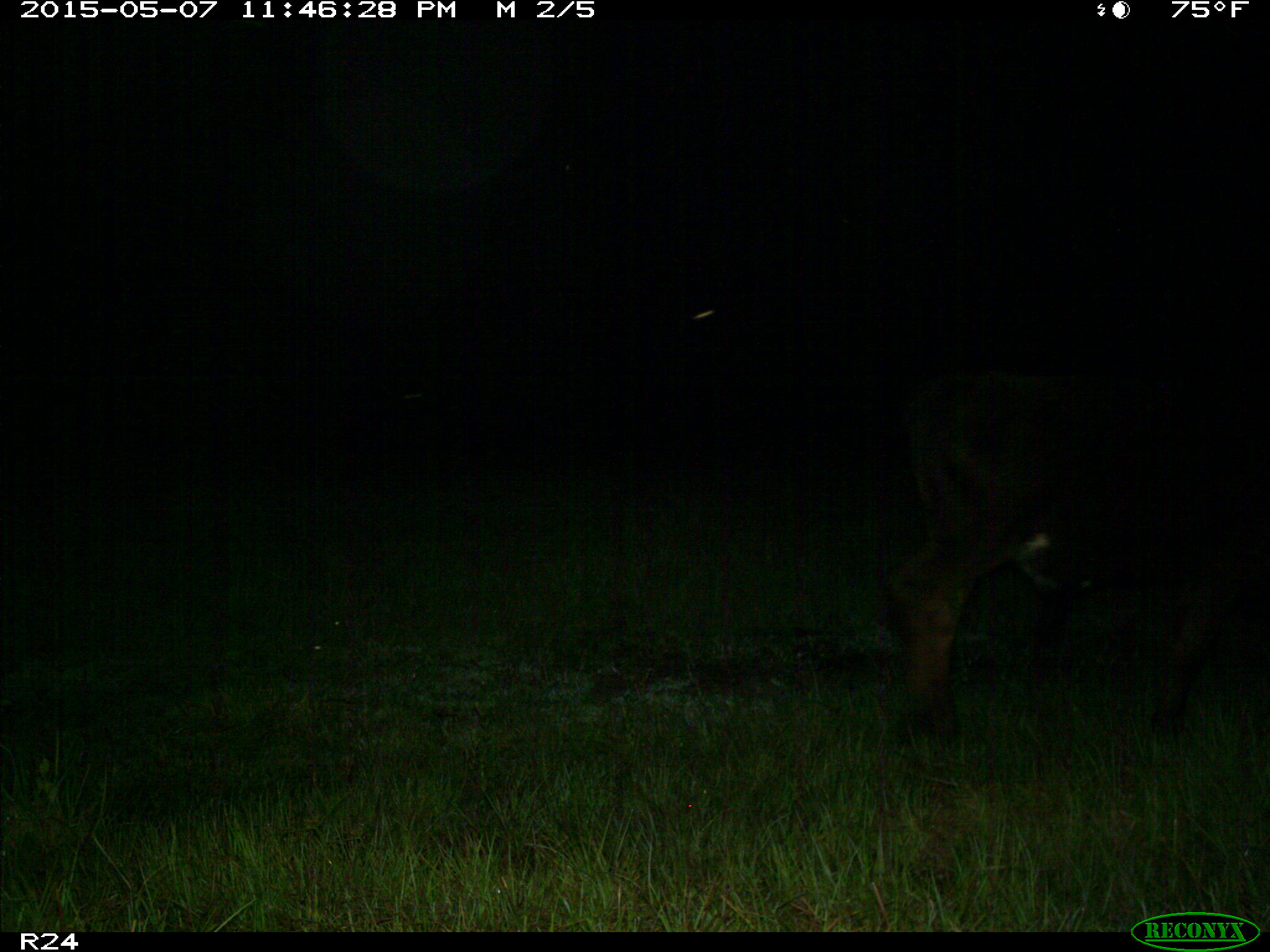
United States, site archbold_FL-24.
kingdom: Animalia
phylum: Chordata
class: Mammalia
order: Artiodactyla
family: Bovidae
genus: Bos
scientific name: Bos taurus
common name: domestic cow